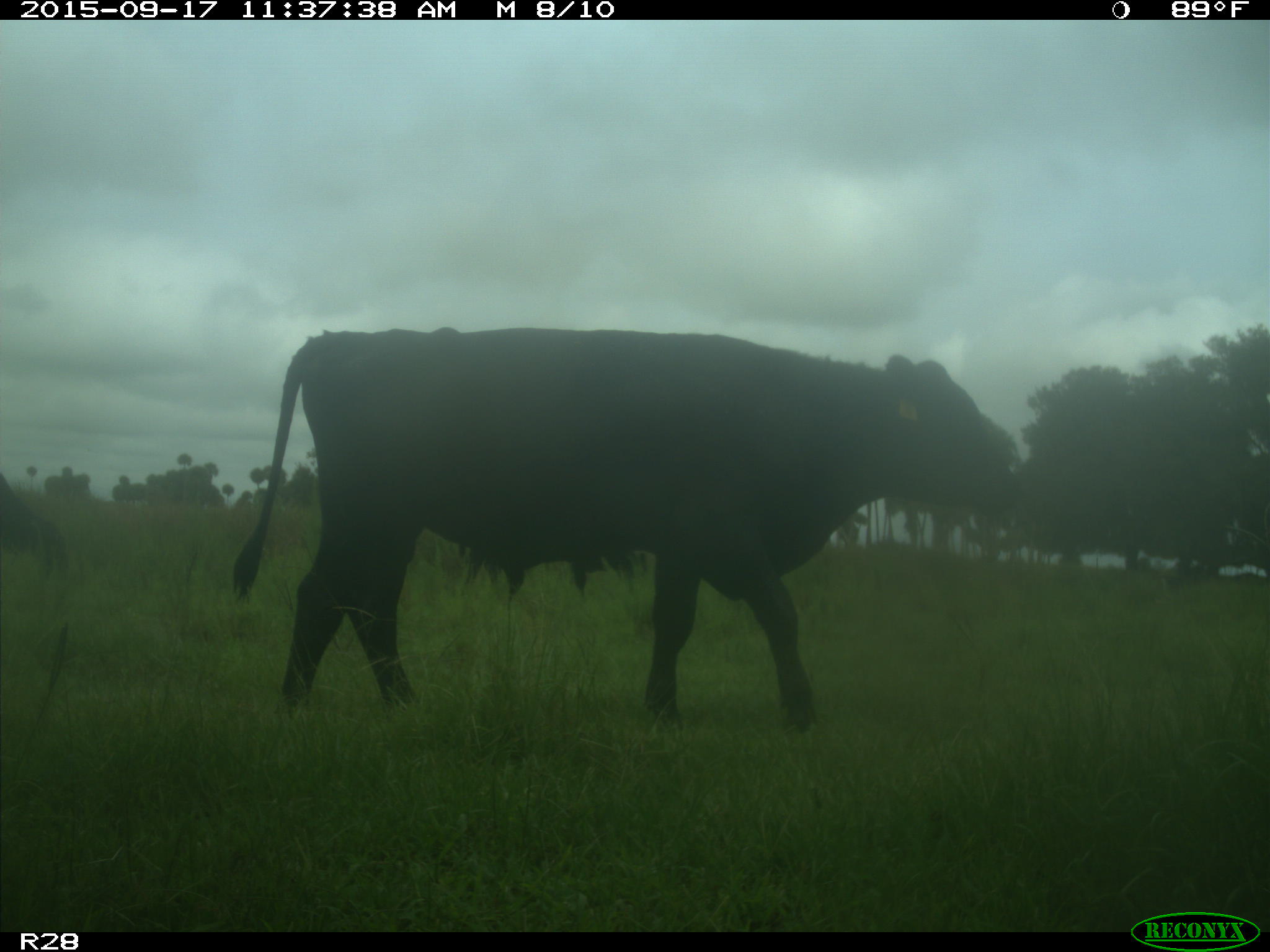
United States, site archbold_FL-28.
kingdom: Animalia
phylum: Chordata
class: Mammalia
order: Artiodactyla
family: Bovidae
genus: Bos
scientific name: Bos taurus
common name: domestic cow